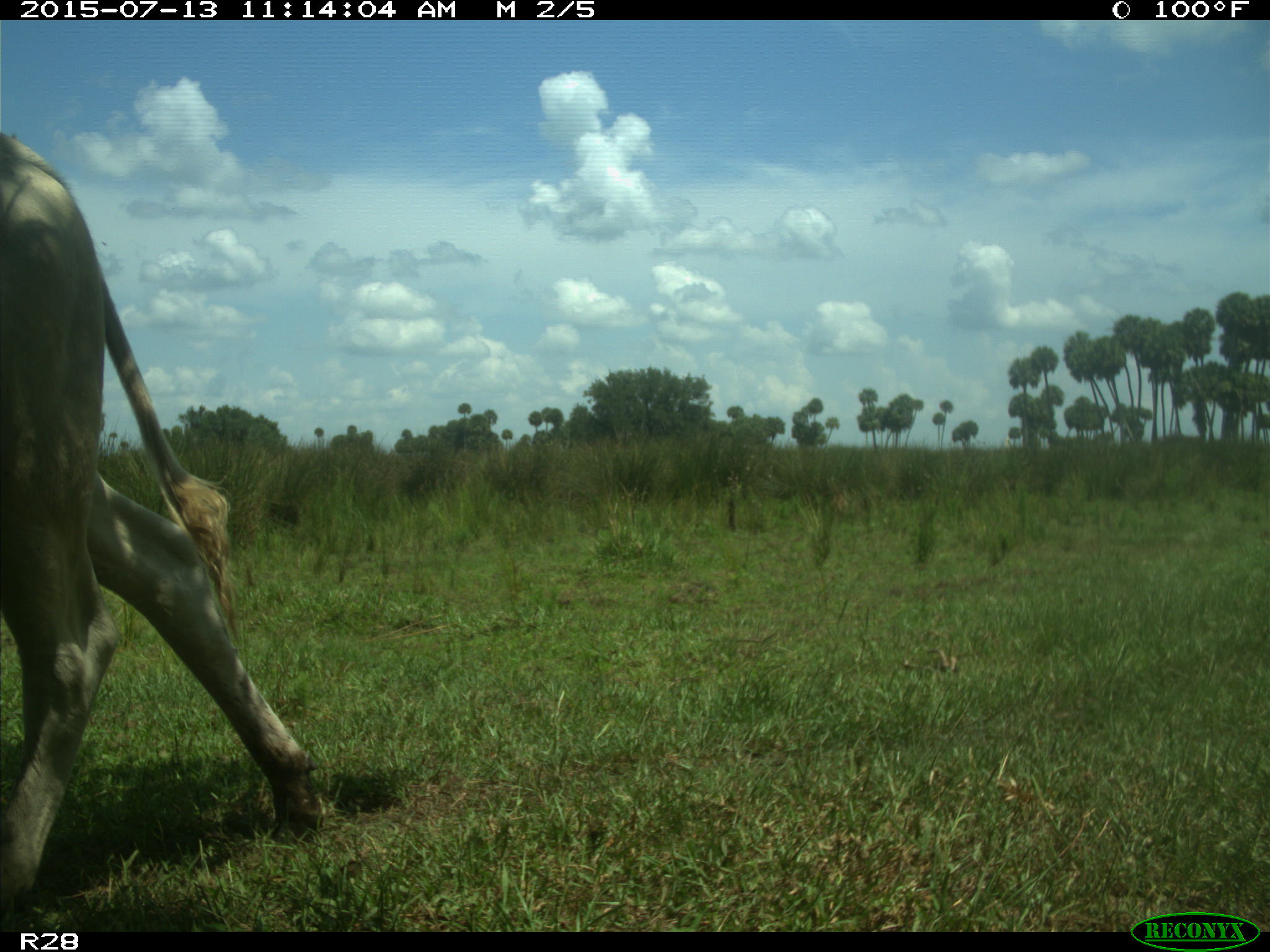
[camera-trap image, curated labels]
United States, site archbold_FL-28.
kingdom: Animalia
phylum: Chordata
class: Mammalia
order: Artiodactyla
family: Bovidae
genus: Bos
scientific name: Bos taurus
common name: domestic cow